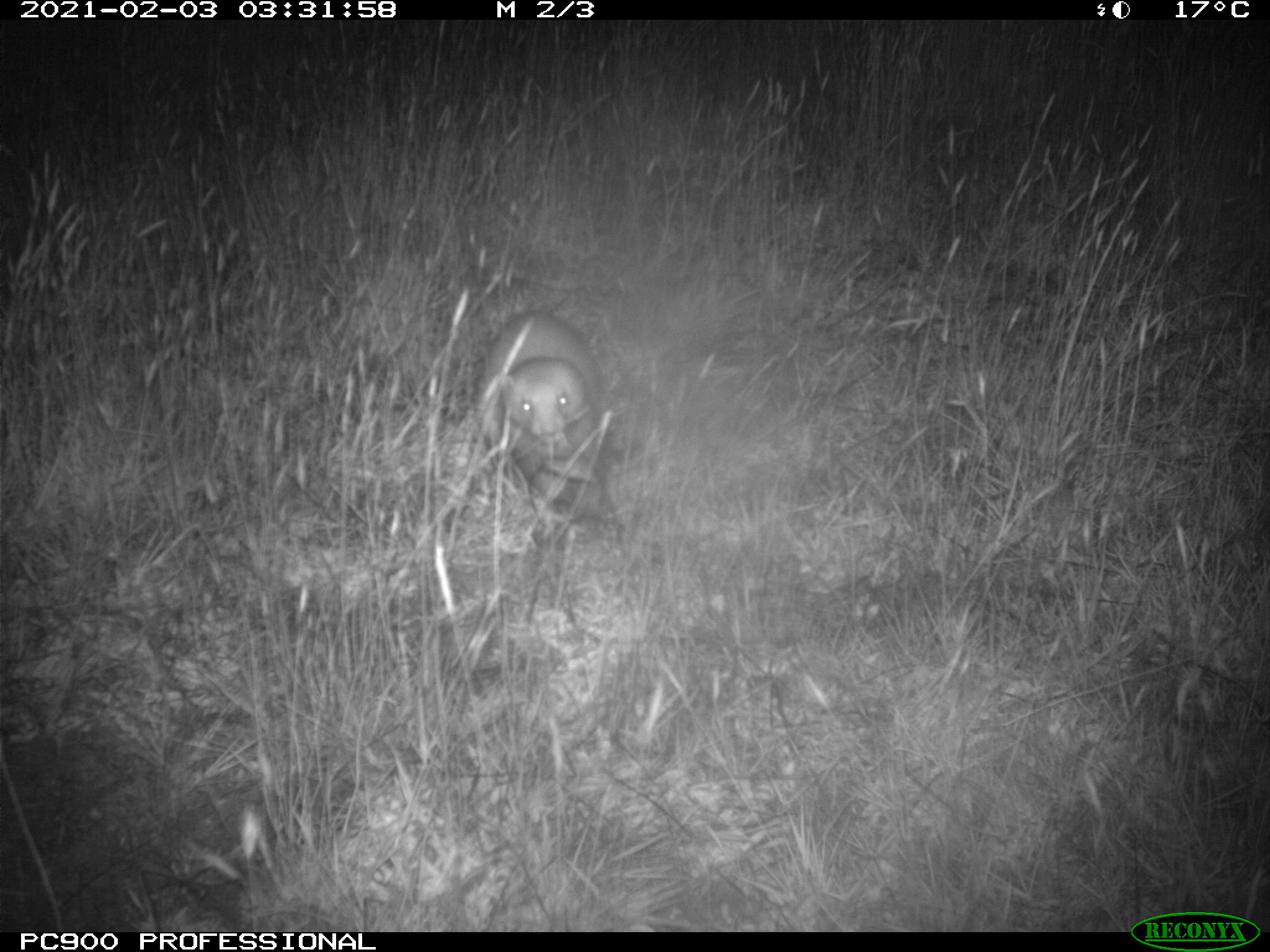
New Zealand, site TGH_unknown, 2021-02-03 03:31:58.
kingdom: Animalia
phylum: Chordata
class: Mammalia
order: Carnivora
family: Mustelidae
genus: Mustela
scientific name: Mustela furo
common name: ferret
Ferret (Mustela furo).